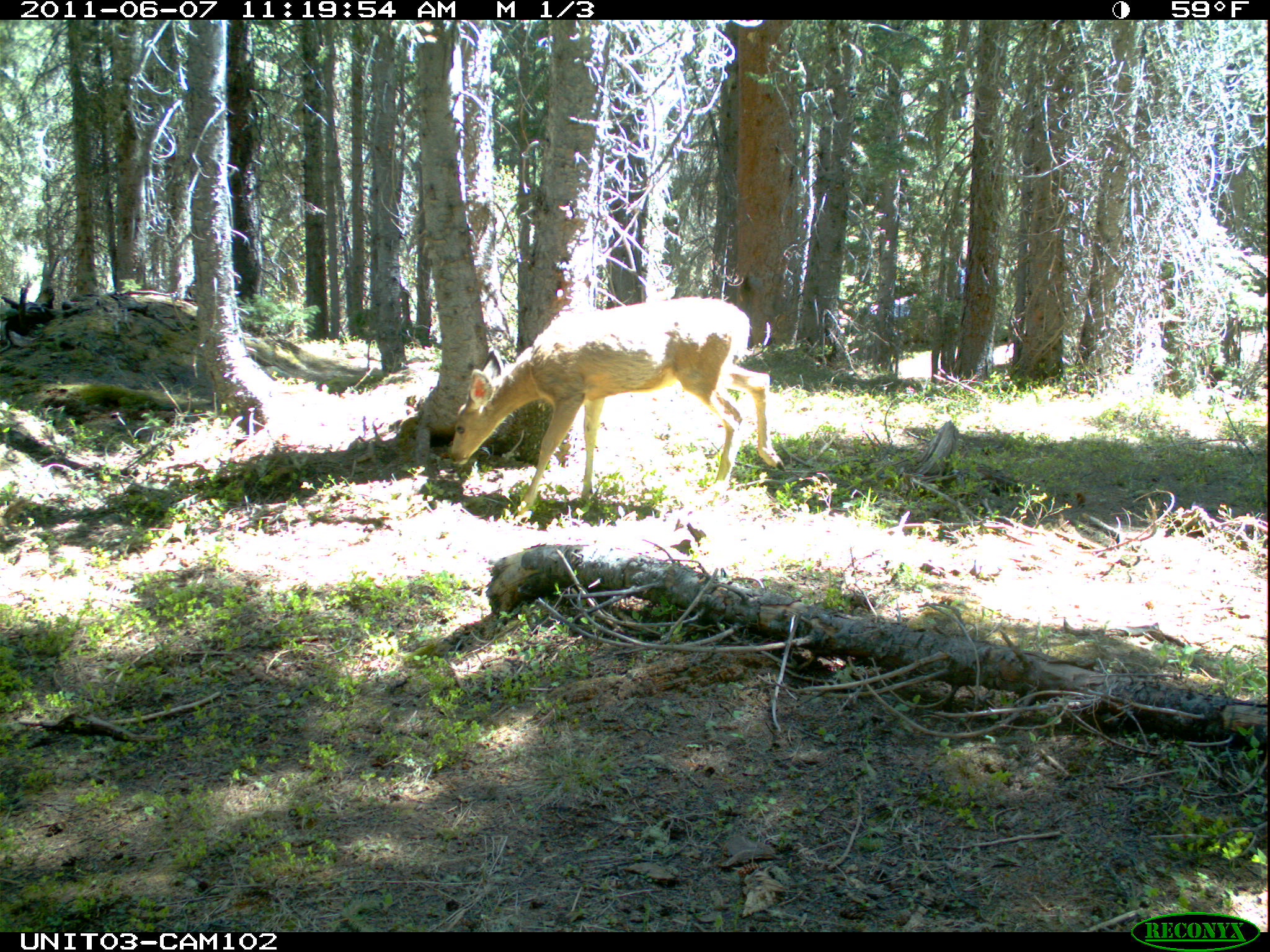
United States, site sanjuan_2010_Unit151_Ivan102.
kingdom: Animalia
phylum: Chordata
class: Mammalia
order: Artiodactyla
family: Cervidae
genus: Odocoileus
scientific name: Odocoileus hemionus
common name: mule deer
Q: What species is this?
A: Odocoileus hemionus (mule deer).